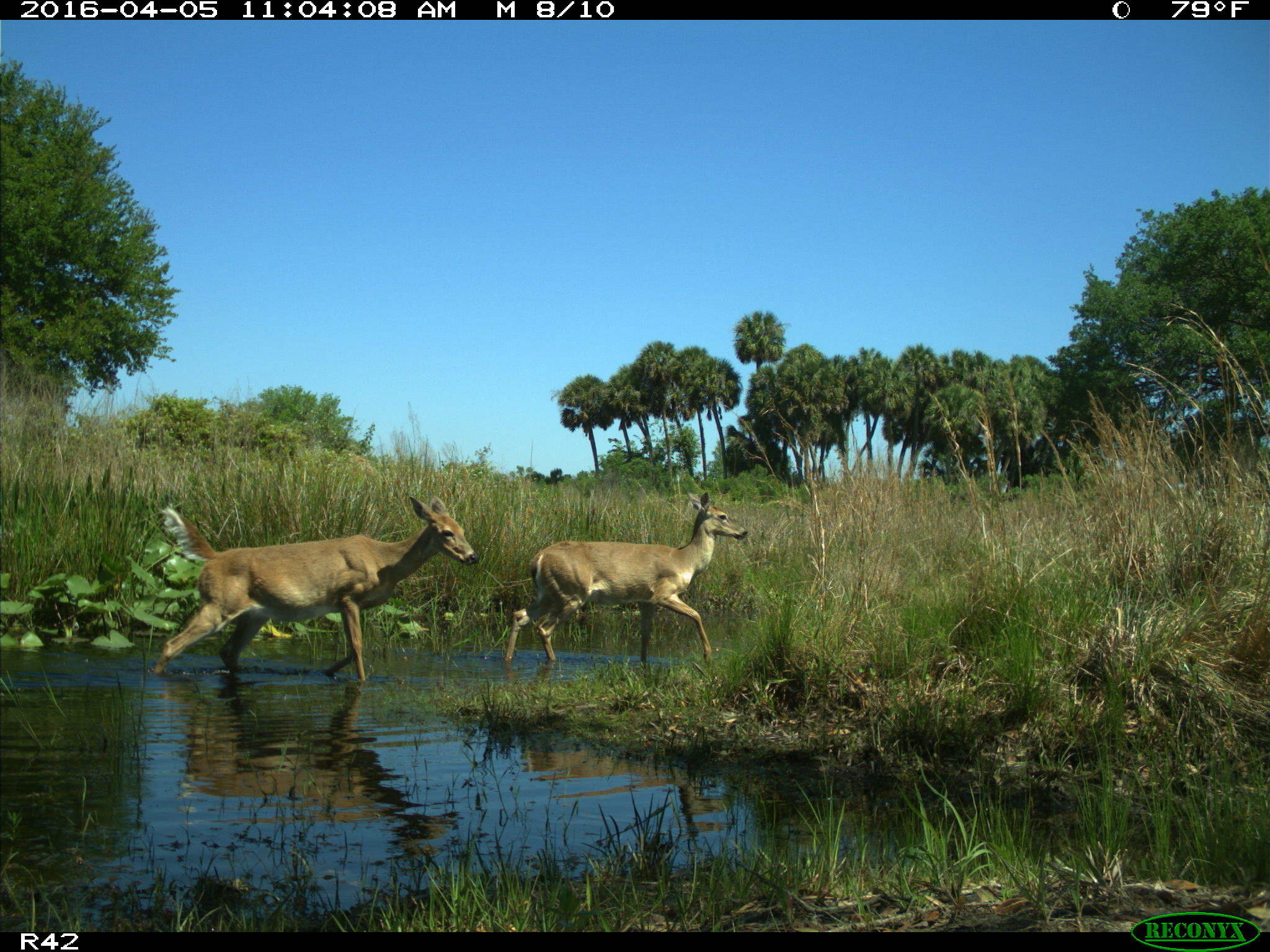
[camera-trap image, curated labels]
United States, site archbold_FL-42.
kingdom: Animalia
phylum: Chordata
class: Mammalia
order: Artiodactyla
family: Cervidae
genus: Odocoileus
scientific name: Odocoileus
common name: deer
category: unidentified deer